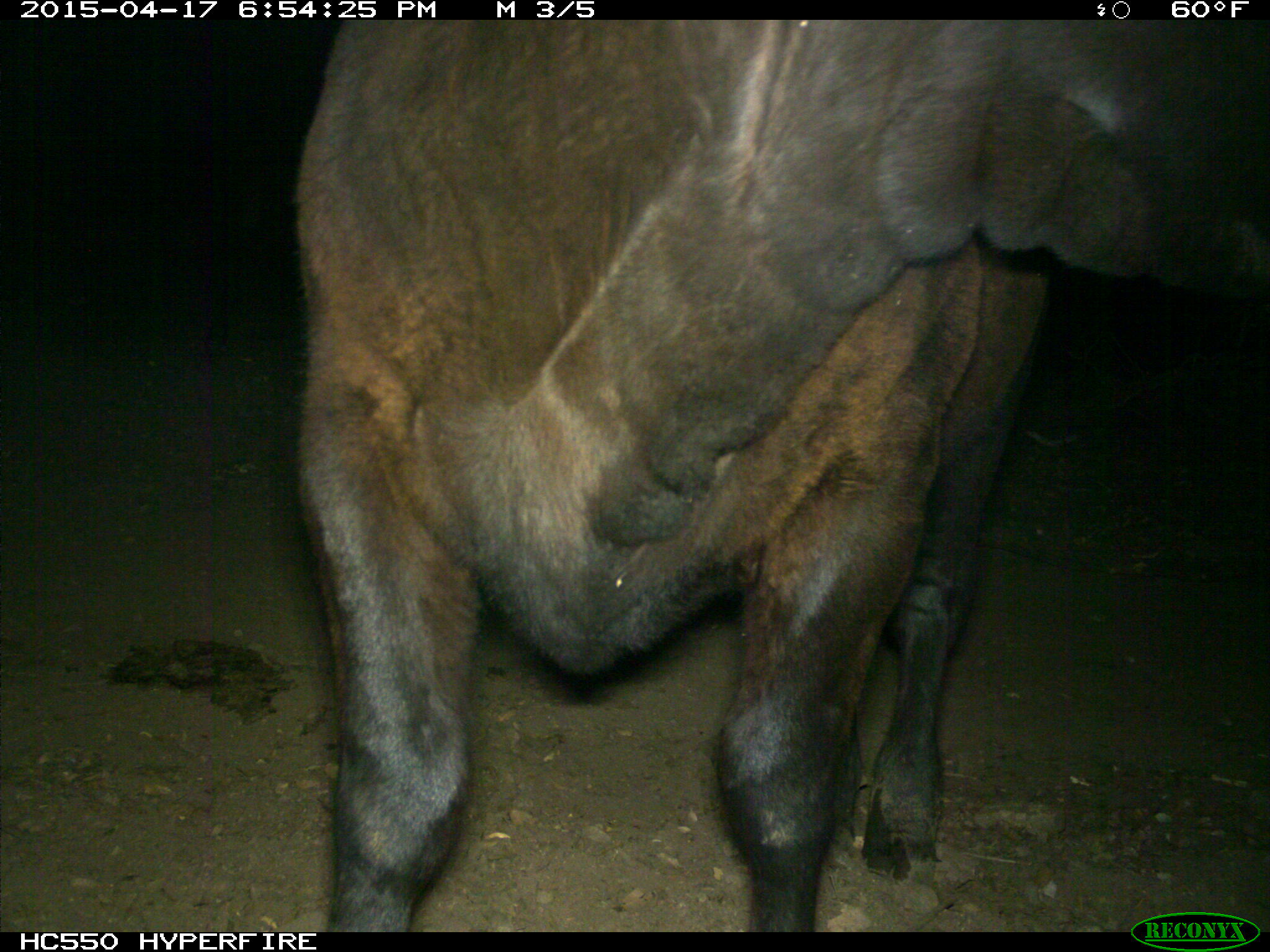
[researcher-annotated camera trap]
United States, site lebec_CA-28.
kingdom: Animalia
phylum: Chordata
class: Mammalia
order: Artiodactyla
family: Bovidae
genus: Bos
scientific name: Bos taurus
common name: domestic cow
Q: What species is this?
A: Bos taurus (domestic cow).